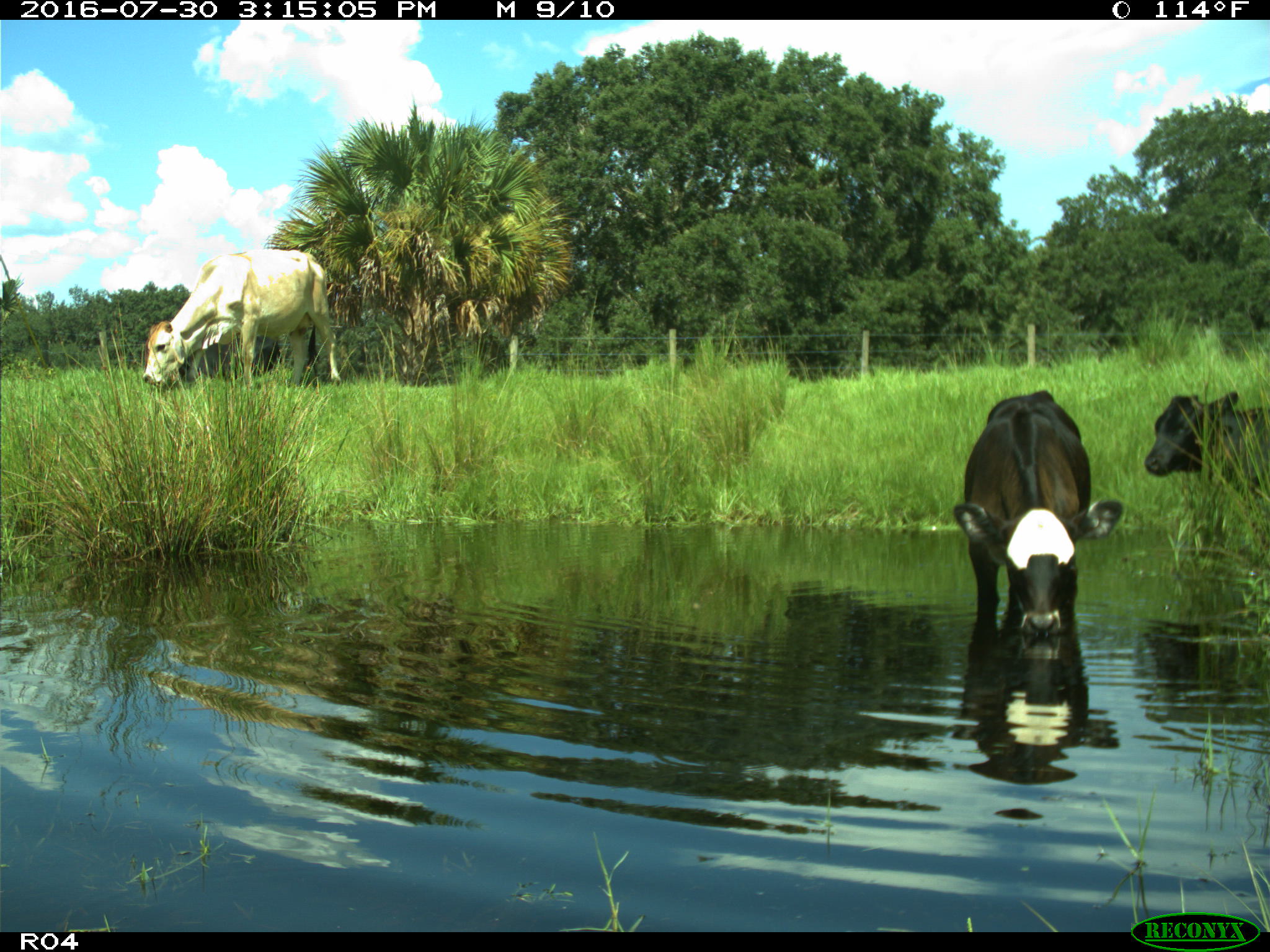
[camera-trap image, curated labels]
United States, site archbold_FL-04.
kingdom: Animalia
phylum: Chordata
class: Mammalia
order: Artiodactyla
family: Bovidae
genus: Bos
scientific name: Bos taurus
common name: domestic cow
Bos taurus (domestic cow).